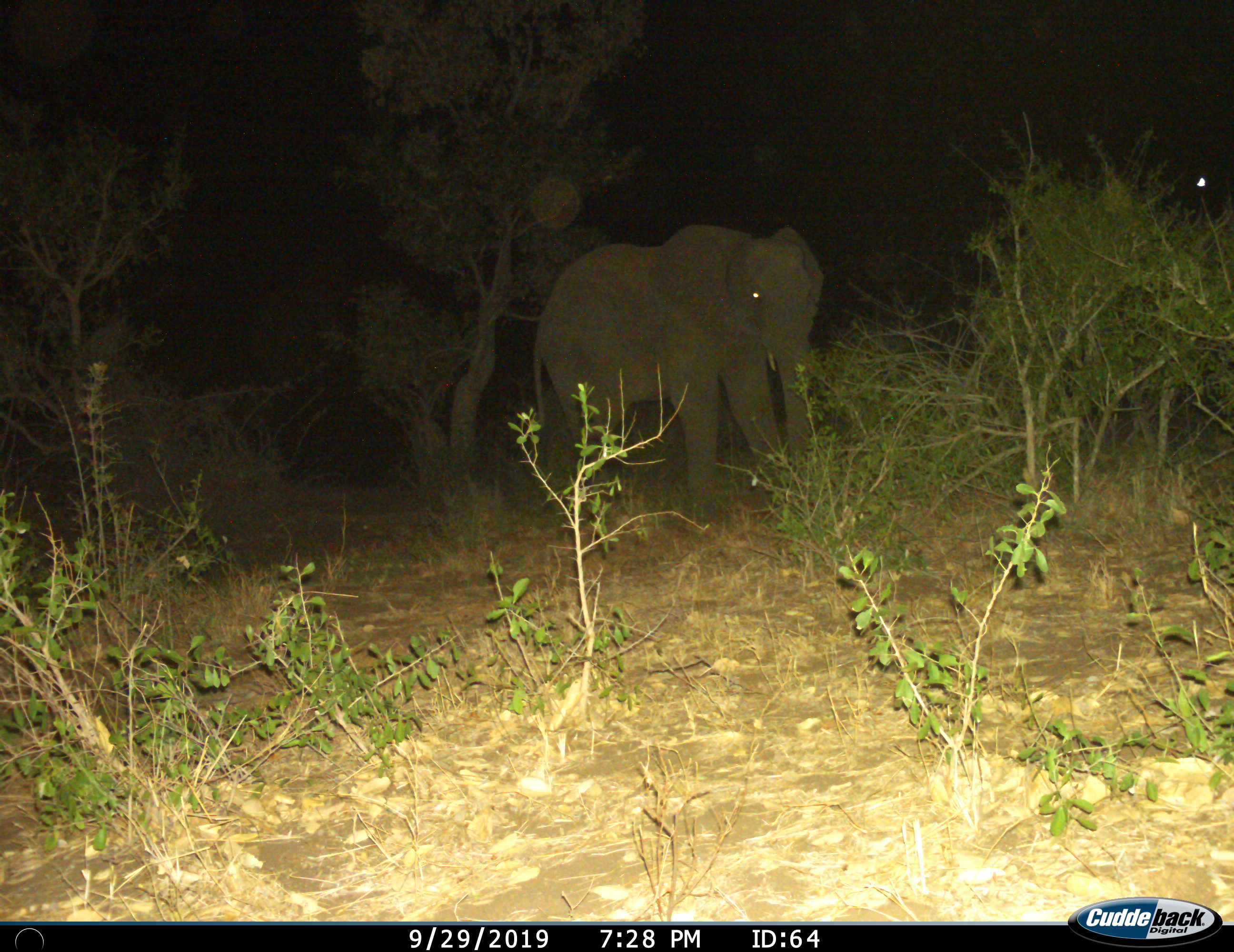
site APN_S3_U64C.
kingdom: Animalia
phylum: Chordata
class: Mammalia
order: Proboscidea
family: Elephantidae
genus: Loxodonta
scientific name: Loxodonta africana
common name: african bush elephant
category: elephant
Elephant (african bush elephant) (Loxodonta africana), count 1. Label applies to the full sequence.